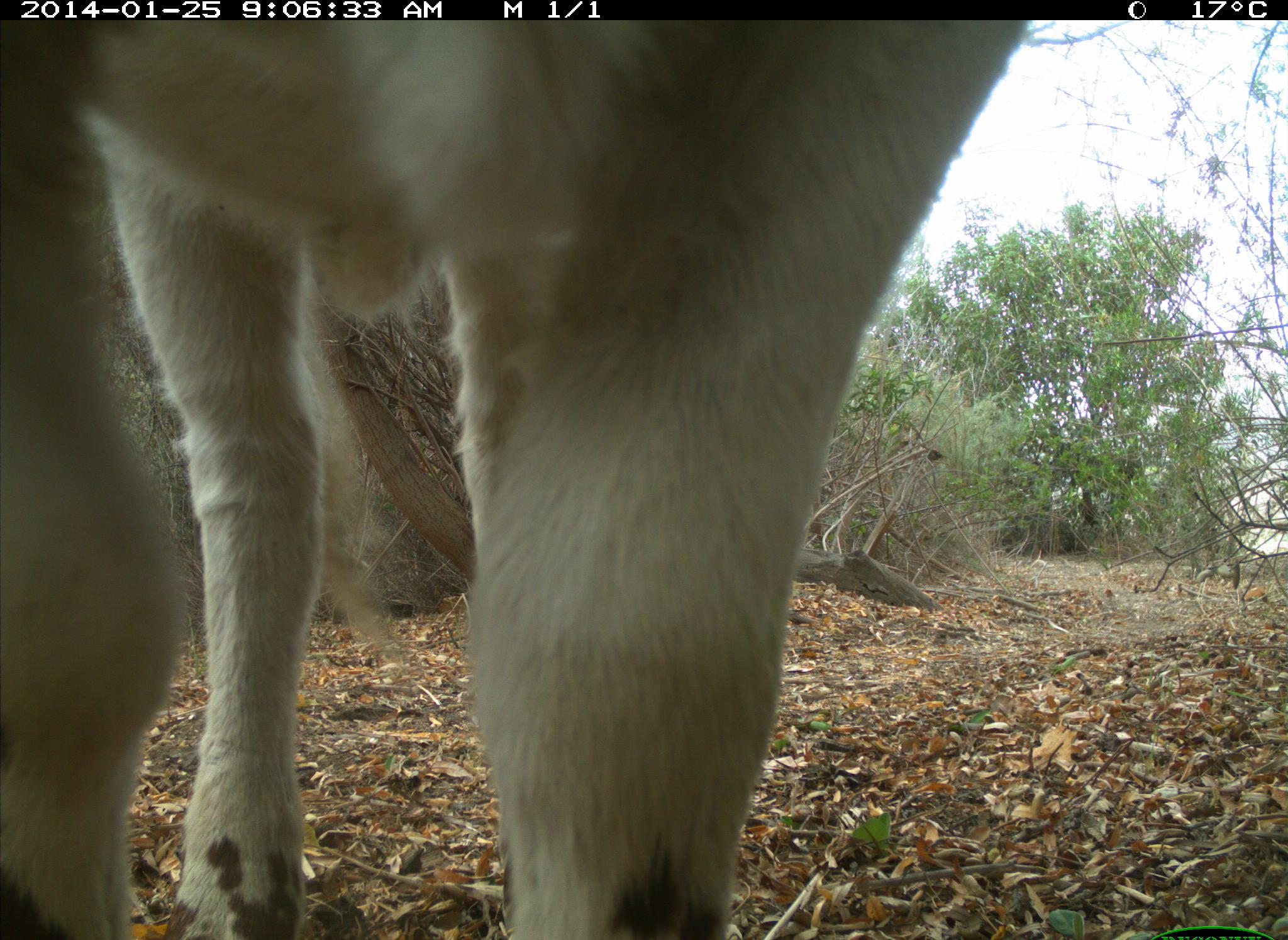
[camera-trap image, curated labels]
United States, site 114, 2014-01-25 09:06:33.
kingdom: Animalia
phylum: Chordata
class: Mammalia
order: Artiodactyla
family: Bovidae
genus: Bos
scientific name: Bos taurus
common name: cow